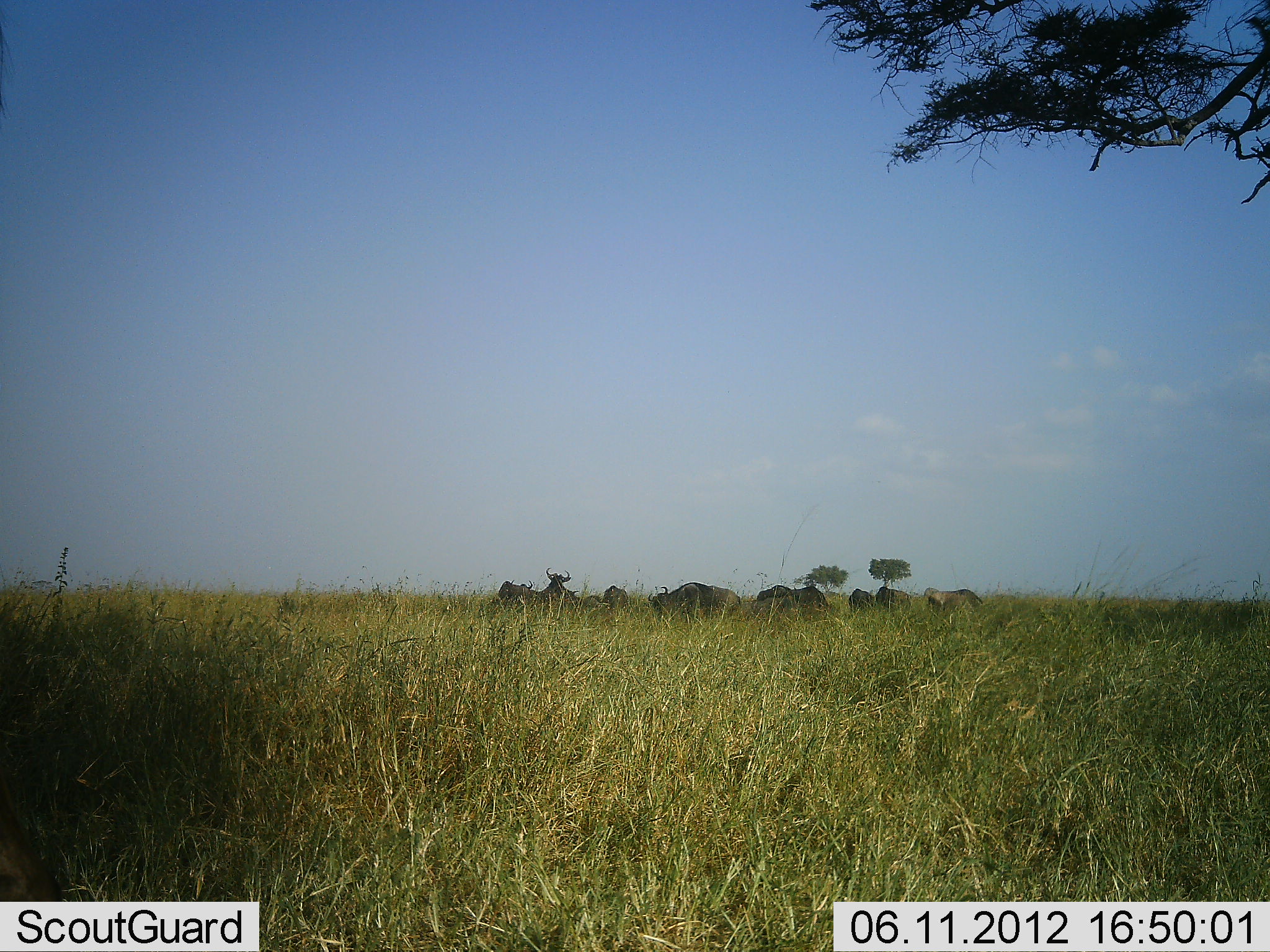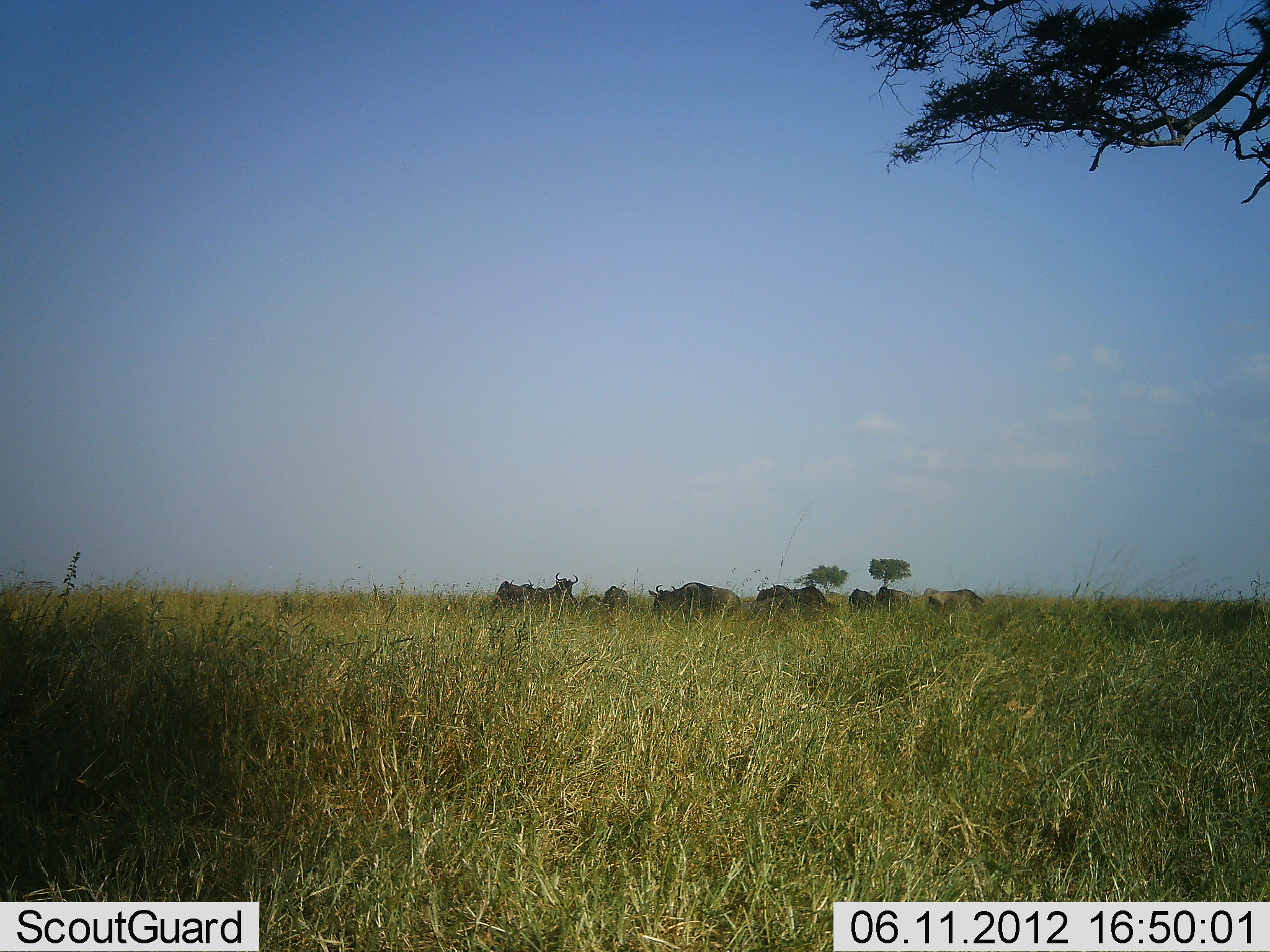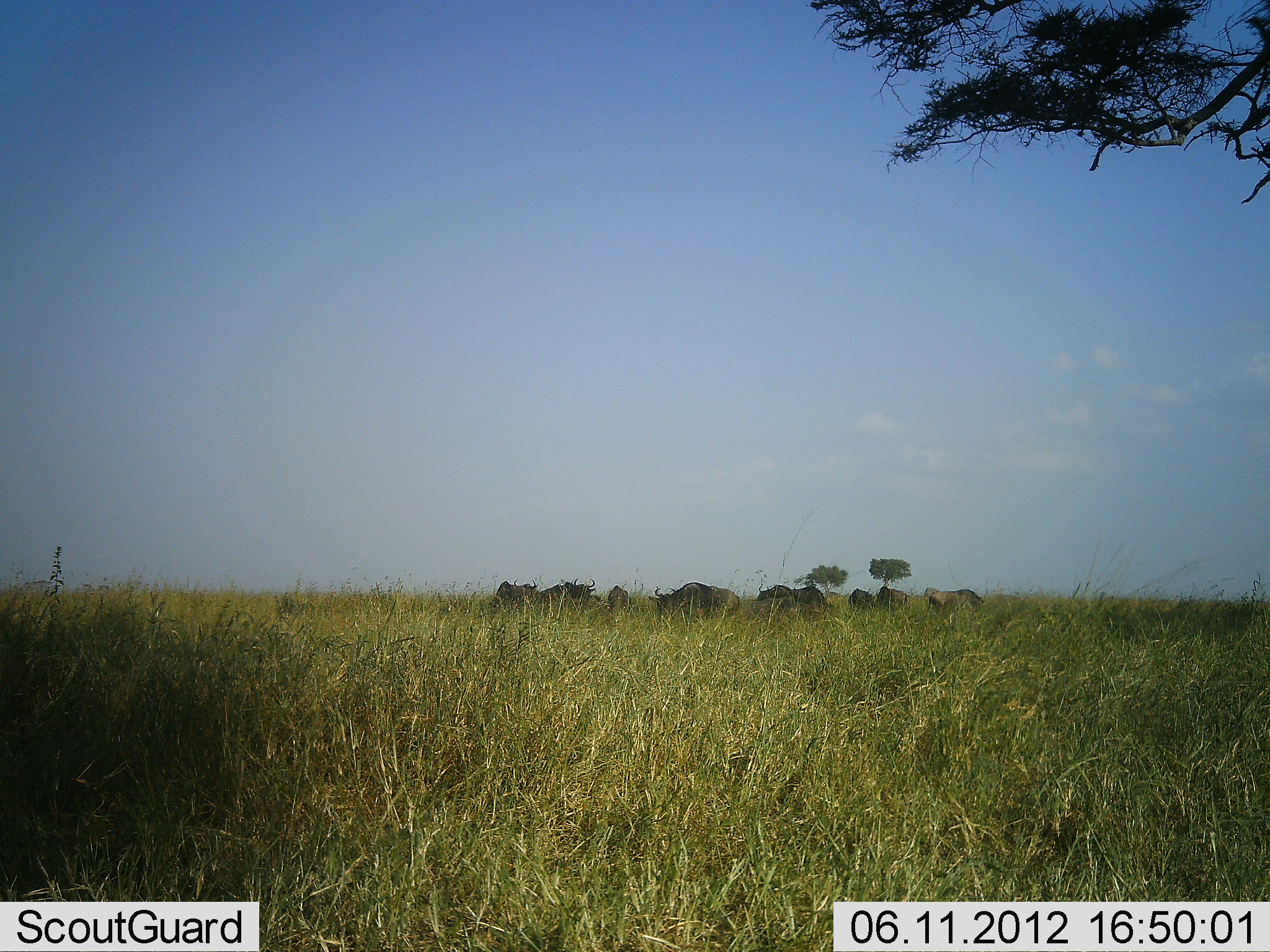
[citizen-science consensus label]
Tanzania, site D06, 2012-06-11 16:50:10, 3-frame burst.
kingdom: Animalia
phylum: Chordata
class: Mammalia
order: Artiodactyla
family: Bovidae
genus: Connochaetes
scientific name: Connochaetes taurinus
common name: blue wildebeest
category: wildebeest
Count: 8.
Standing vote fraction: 60%.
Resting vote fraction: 40%.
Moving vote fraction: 0%.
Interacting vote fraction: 10%.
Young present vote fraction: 0%.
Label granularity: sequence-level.